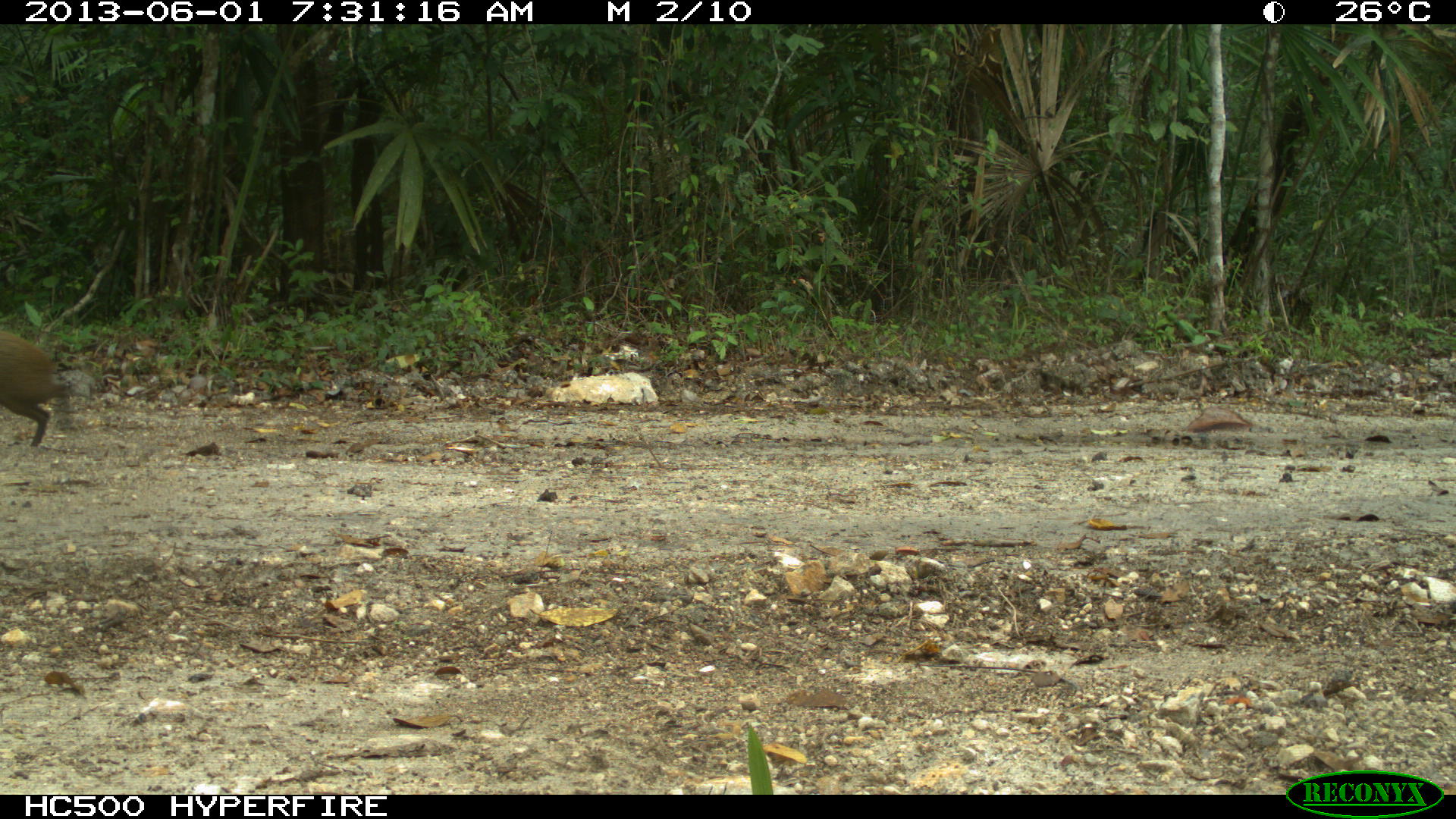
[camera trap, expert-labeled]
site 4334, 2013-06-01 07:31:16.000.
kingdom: Animalia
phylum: Chordata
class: Mammalia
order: Rodentia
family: Dasyproctidae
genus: Dasyprocta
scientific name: Dasyprocta punctata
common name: central american agouti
Dasyprocta punctata (central american agouti), count 1.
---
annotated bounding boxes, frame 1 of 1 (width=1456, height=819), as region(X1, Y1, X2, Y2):
dasyprocta punctata: region(0, 329, 71, 447)